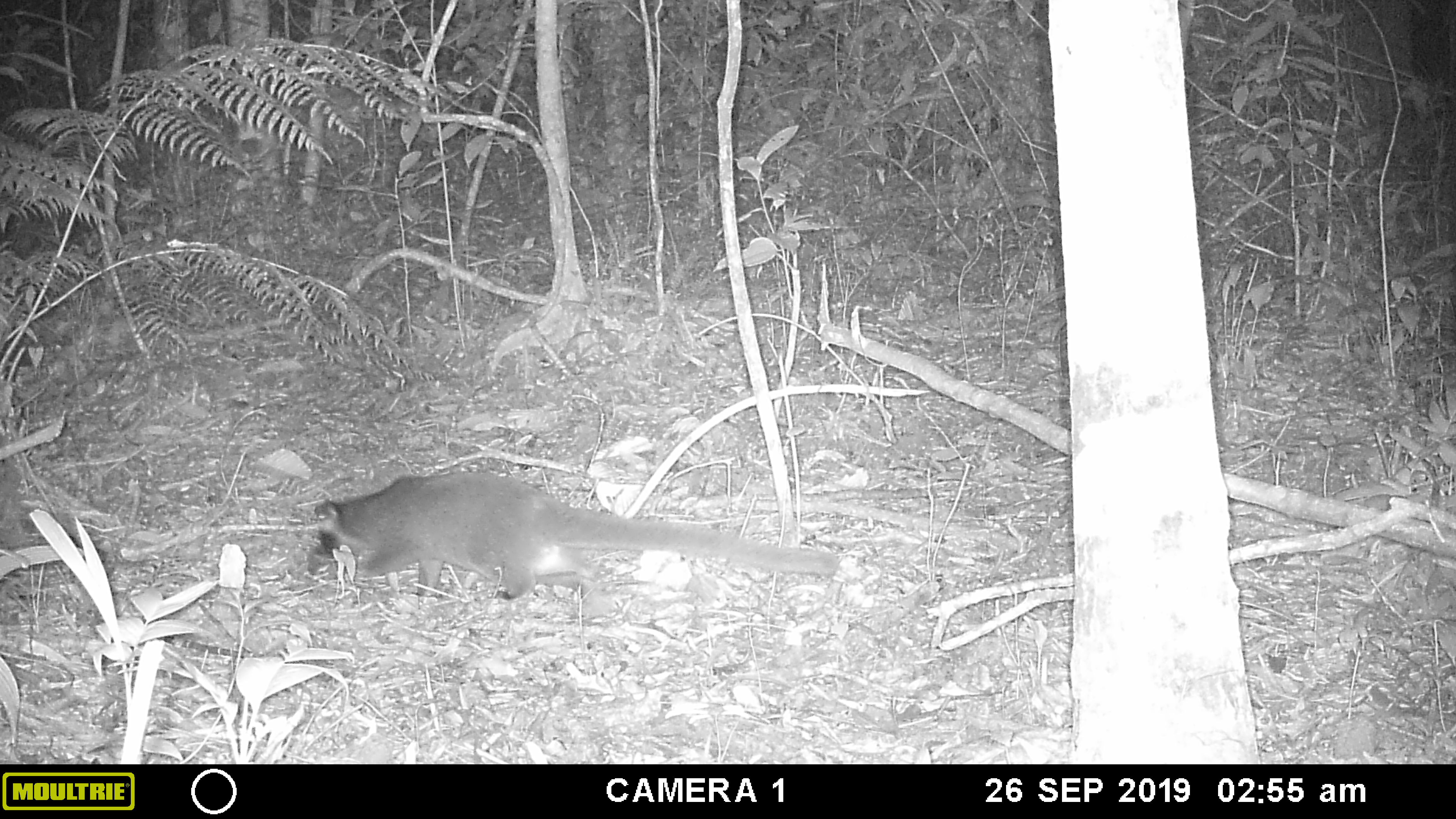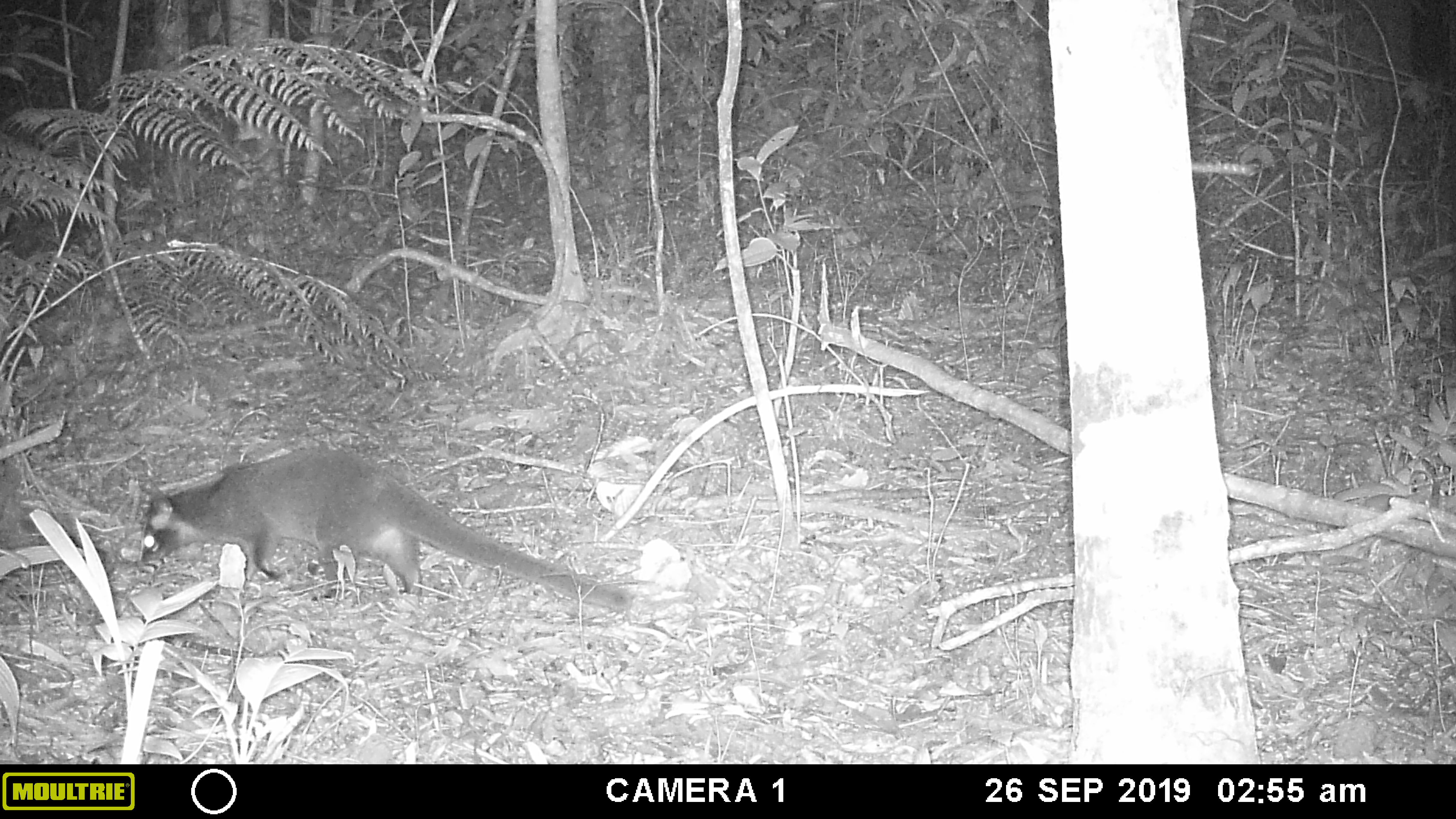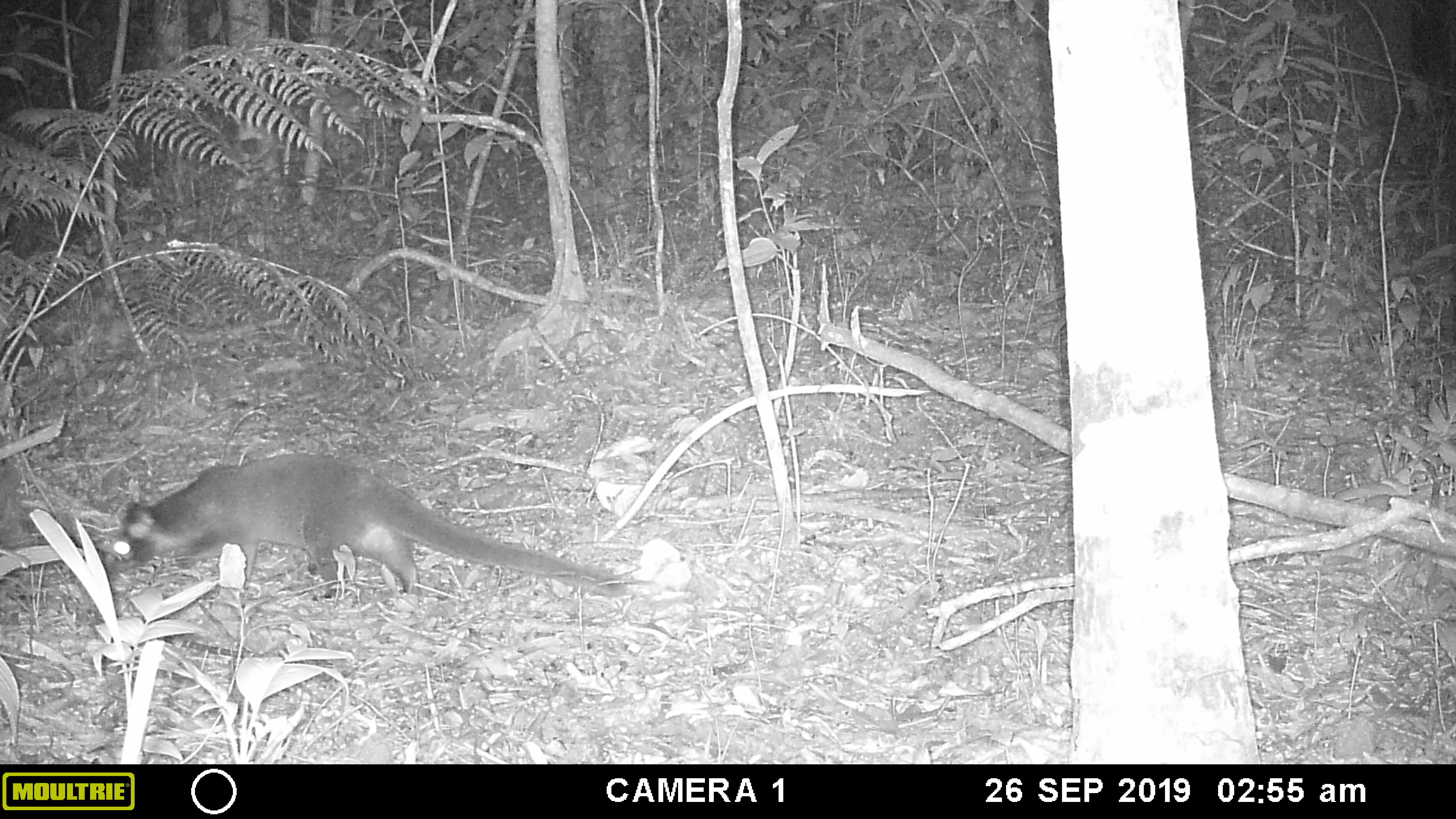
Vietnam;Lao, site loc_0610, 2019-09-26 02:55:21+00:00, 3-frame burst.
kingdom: Animalia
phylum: Chordata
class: Mammalia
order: Carnivora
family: Viverridae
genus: Paguma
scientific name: Paguma larvata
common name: masked palm civet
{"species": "masked palm civet (Paguma larvata)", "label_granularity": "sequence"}